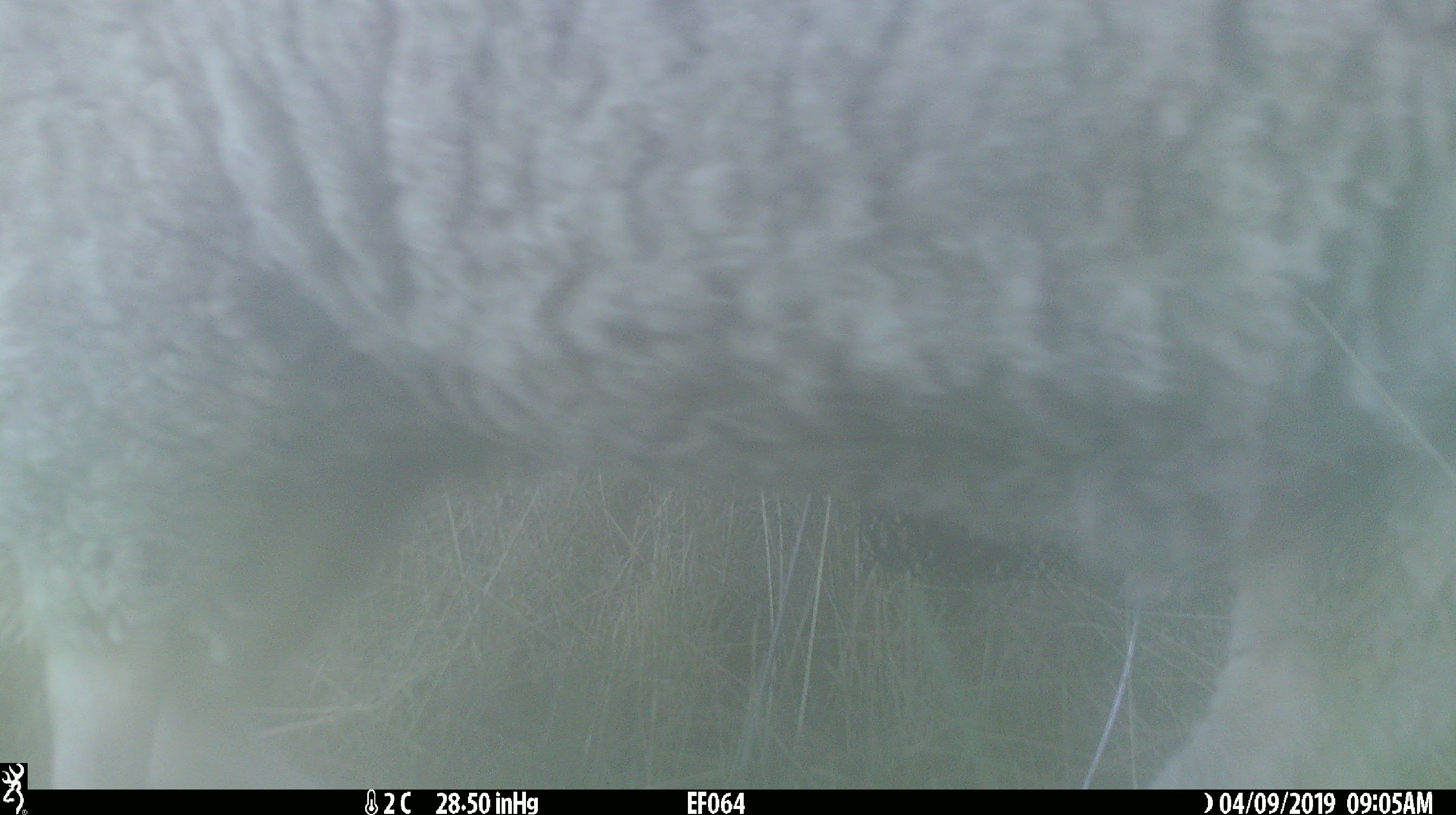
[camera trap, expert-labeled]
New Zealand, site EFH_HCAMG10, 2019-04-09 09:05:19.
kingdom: Animalia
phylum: Chordata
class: Mammalia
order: Artiodactyla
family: Bovidae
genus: Ovis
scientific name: Ovis aries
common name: domestic sheep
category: sheep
Sheep (domestic sheep) (Ovis aries).